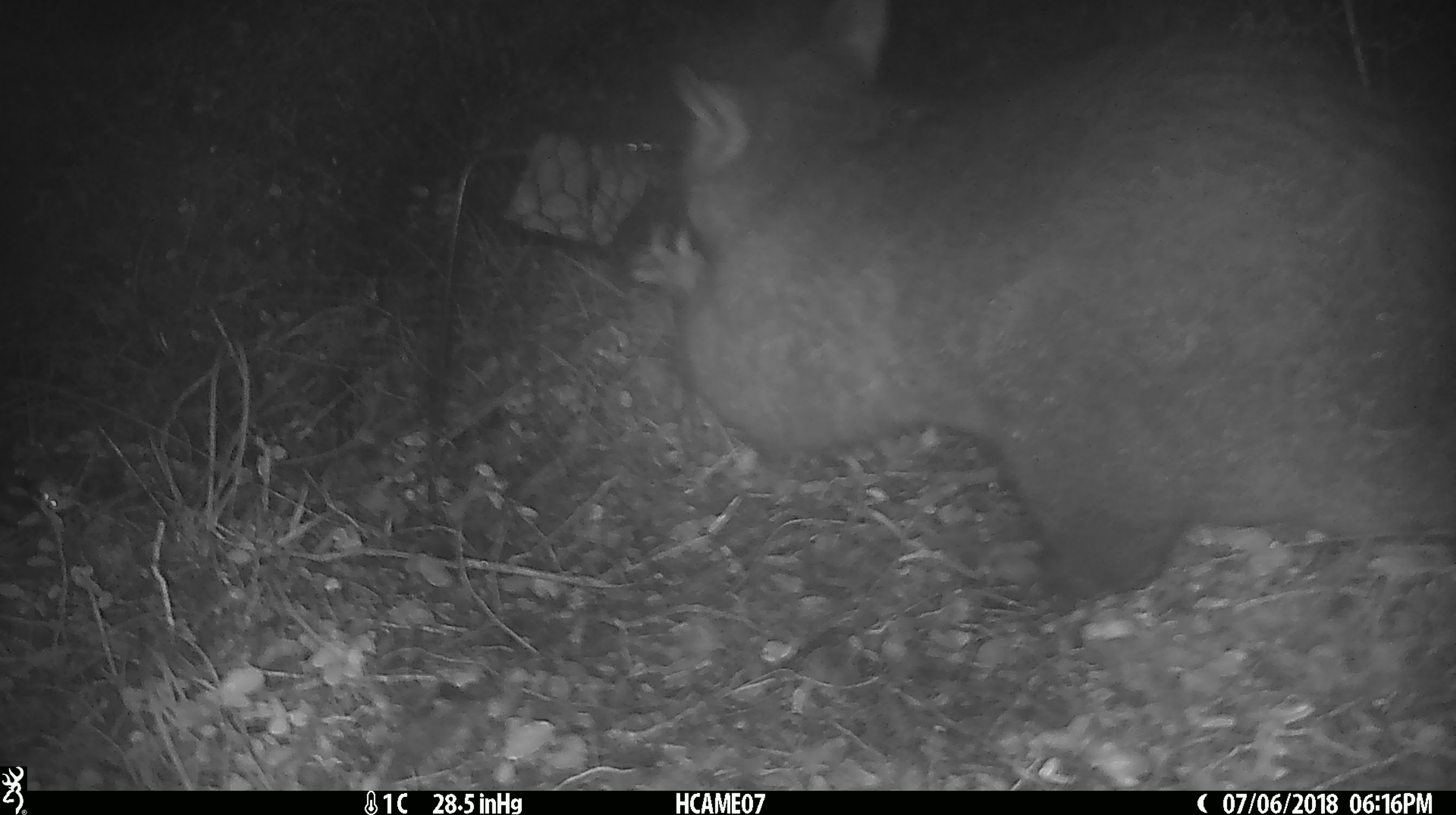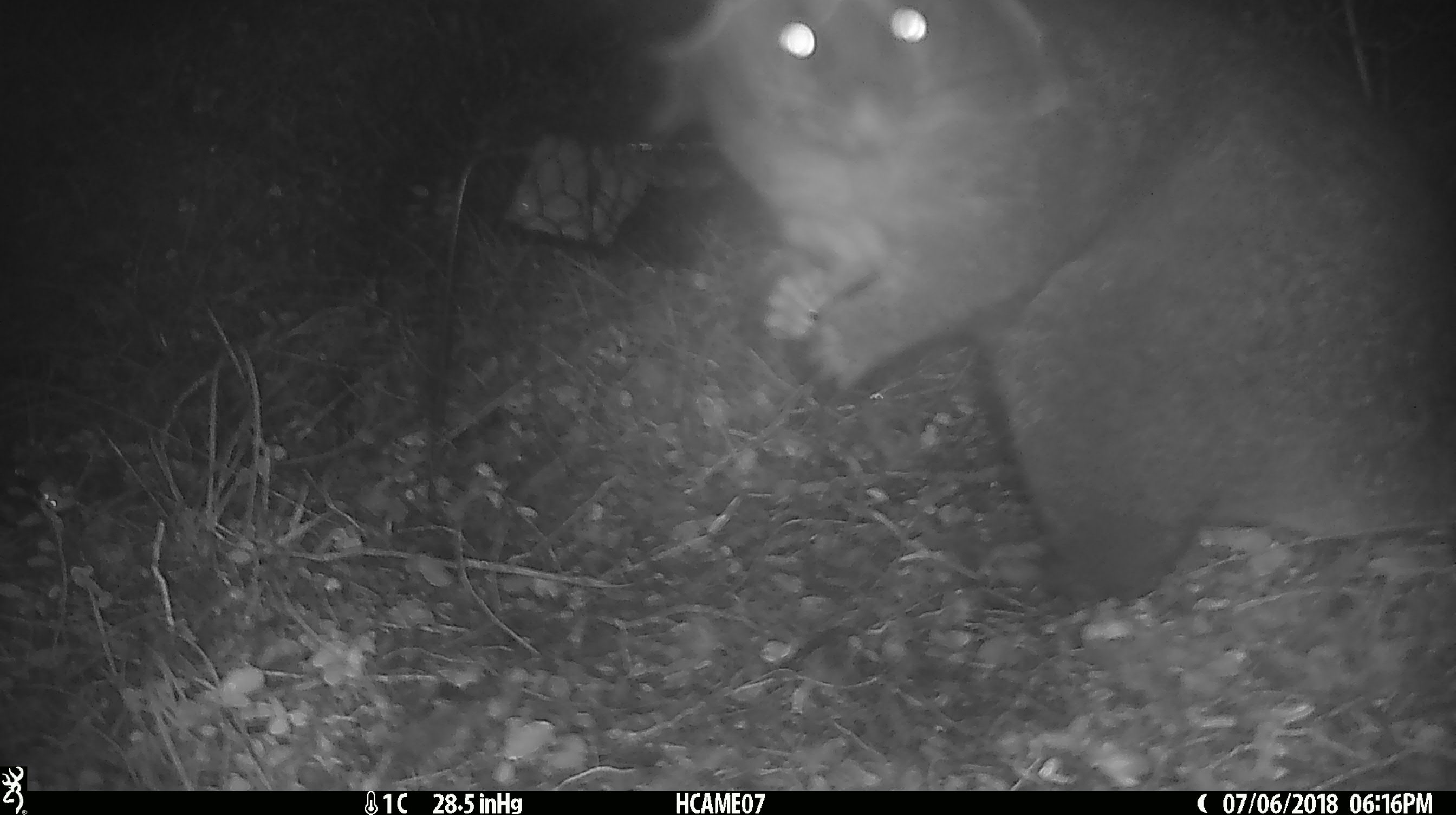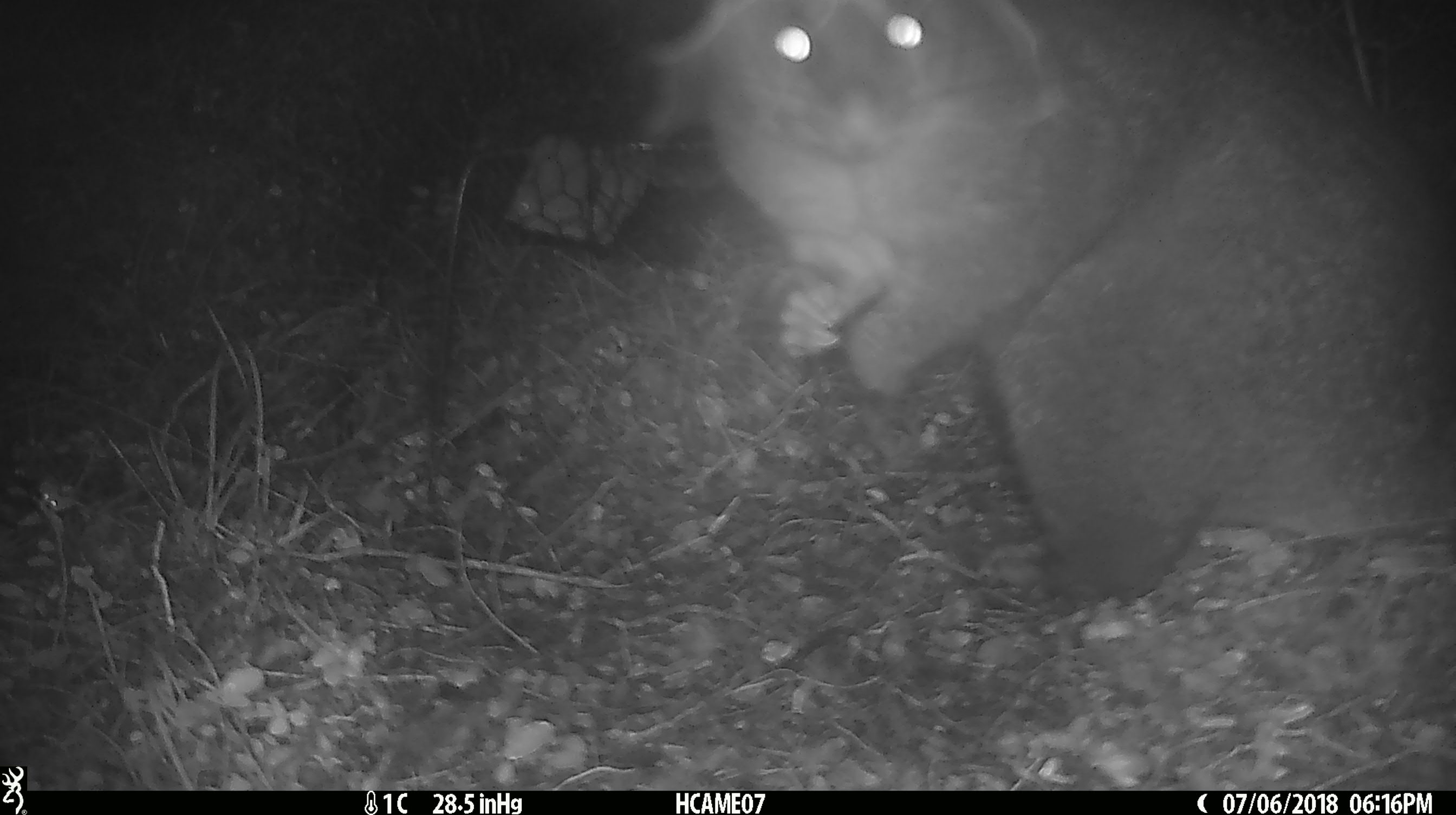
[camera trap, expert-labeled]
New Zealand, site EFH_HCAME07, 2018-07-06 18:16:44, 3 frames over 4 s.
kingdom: Animalia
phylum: Chordata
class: Mammalia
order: Diprotodontia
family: Phalangeridae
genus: Trichosurus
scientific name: Trichosurus vulpecula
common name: common brushtail possum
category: possum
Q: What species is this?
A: Possum (common brushtail possum) (Trichosurus vulpecula).